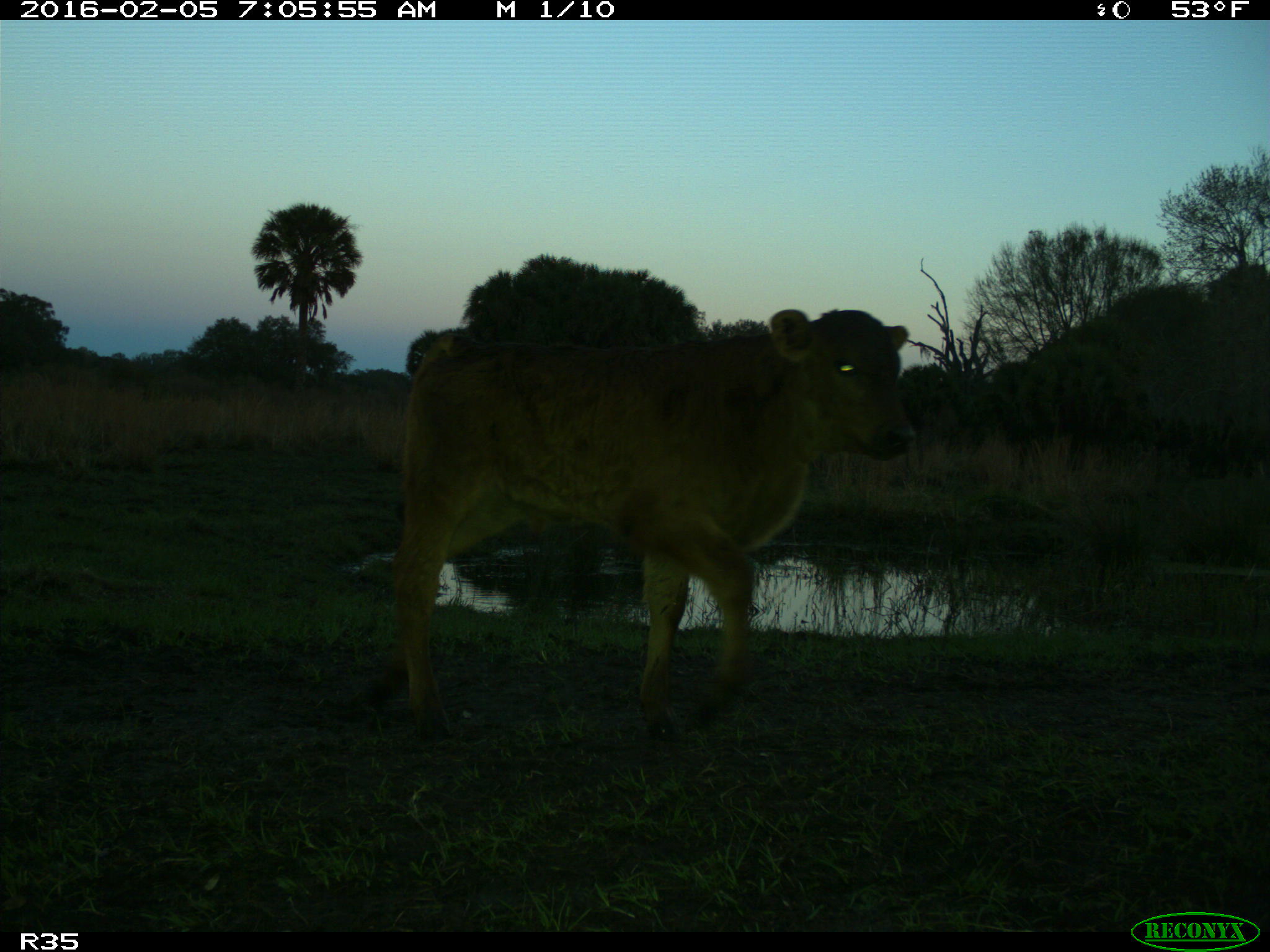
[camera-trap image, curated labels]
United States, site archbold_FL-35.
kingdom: Animalia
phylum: Chordata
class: Mammalia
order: Artiodactyla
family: Bovidae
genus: Bos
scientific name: Bos taurus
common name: domestic cow